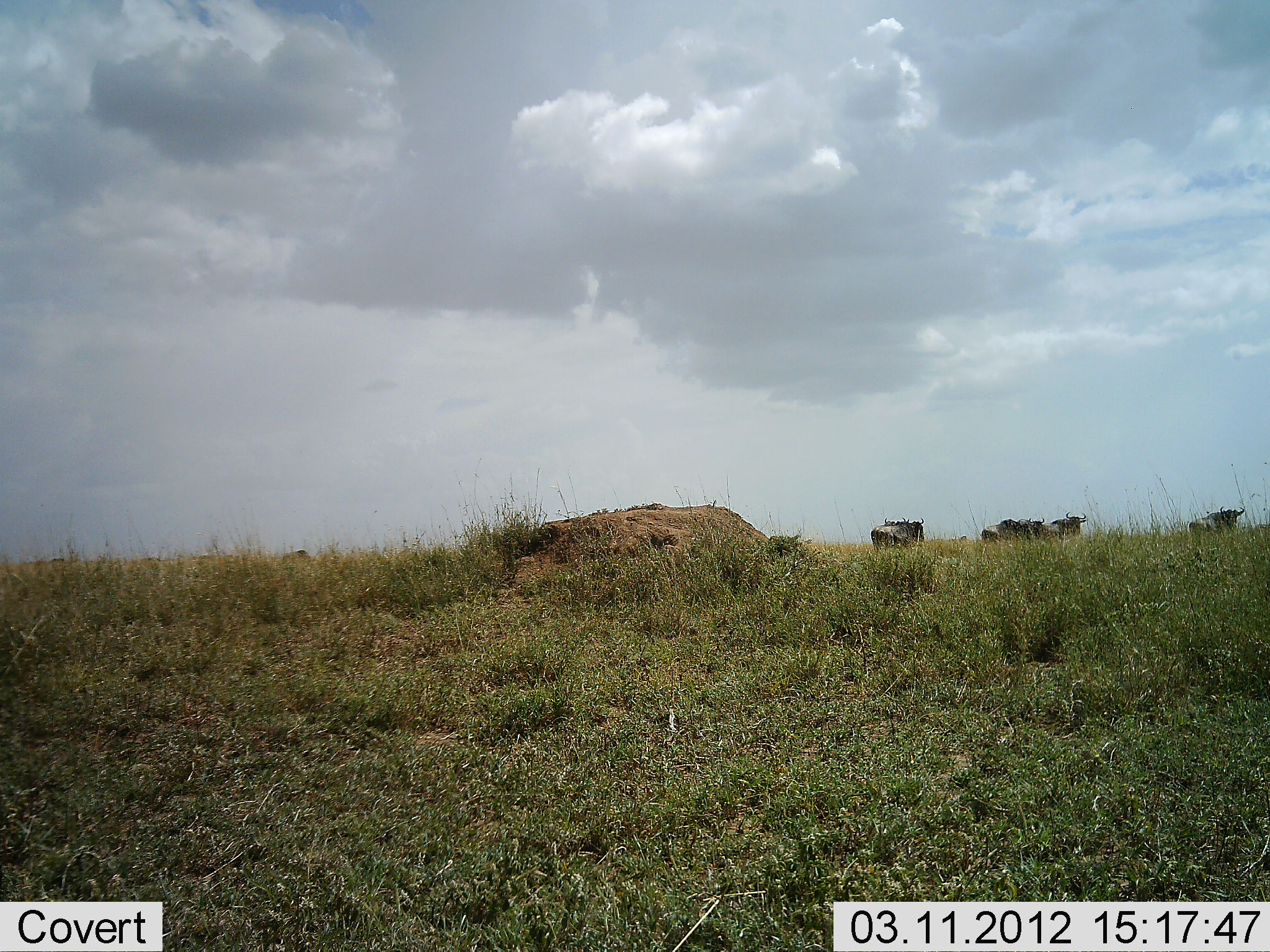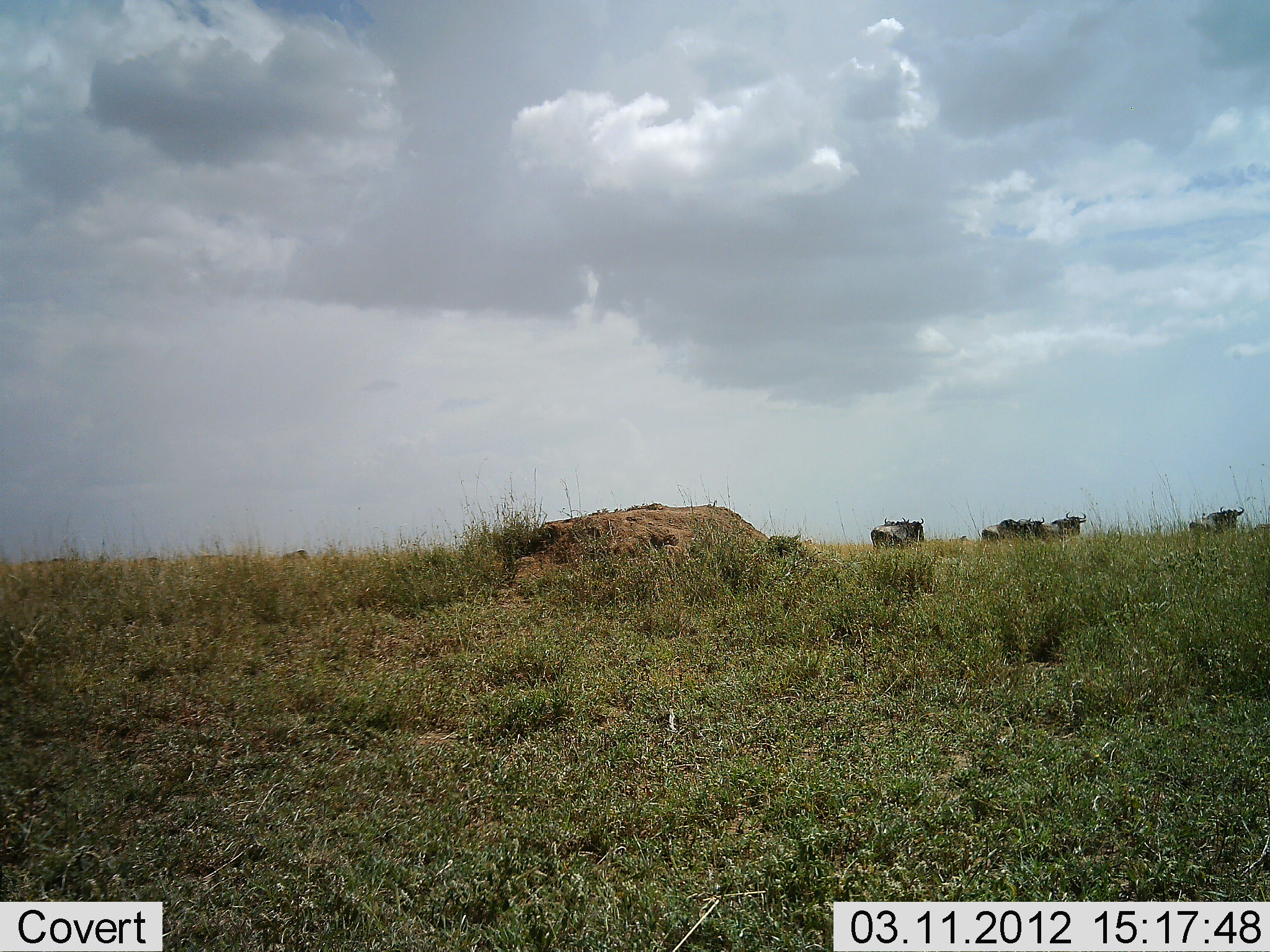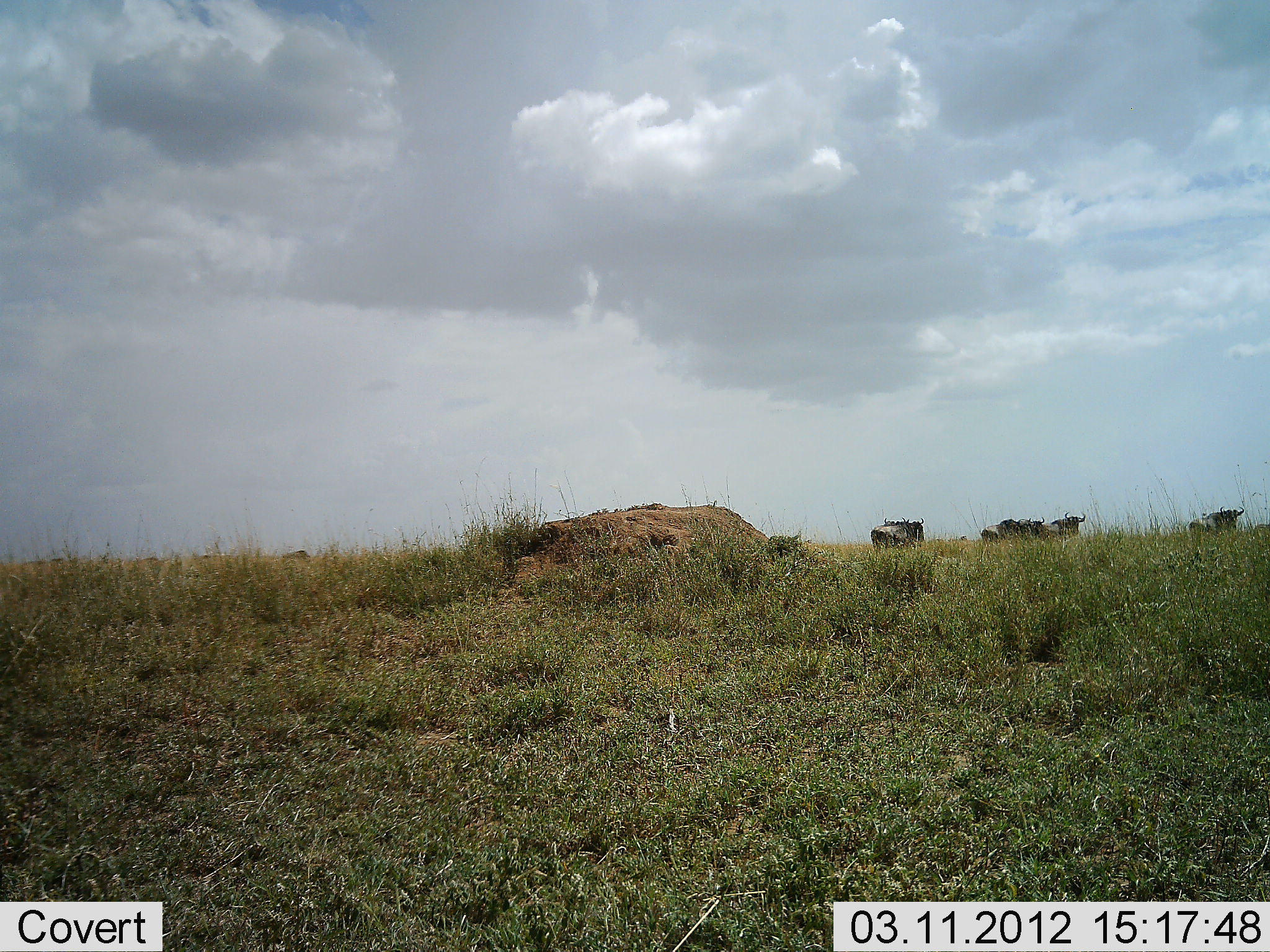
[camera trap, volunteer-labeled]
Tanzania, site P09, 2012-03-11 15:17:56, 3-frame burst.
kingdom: Animalia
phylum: Chordata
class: Mammalia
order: Artiodactyla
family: Bovidae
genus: Connochaetes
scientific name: Connochaetes taurinus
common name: blue wildebeest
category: wildebeest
Wildebeest (blue wildebeest) (Connochaetes taurinus), count 6. Behavior (volunteer vote fractions): standing 87%, resting 0%, moving 13%, interacting 0%. Young present (vote fraction): 7%. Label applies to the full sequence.